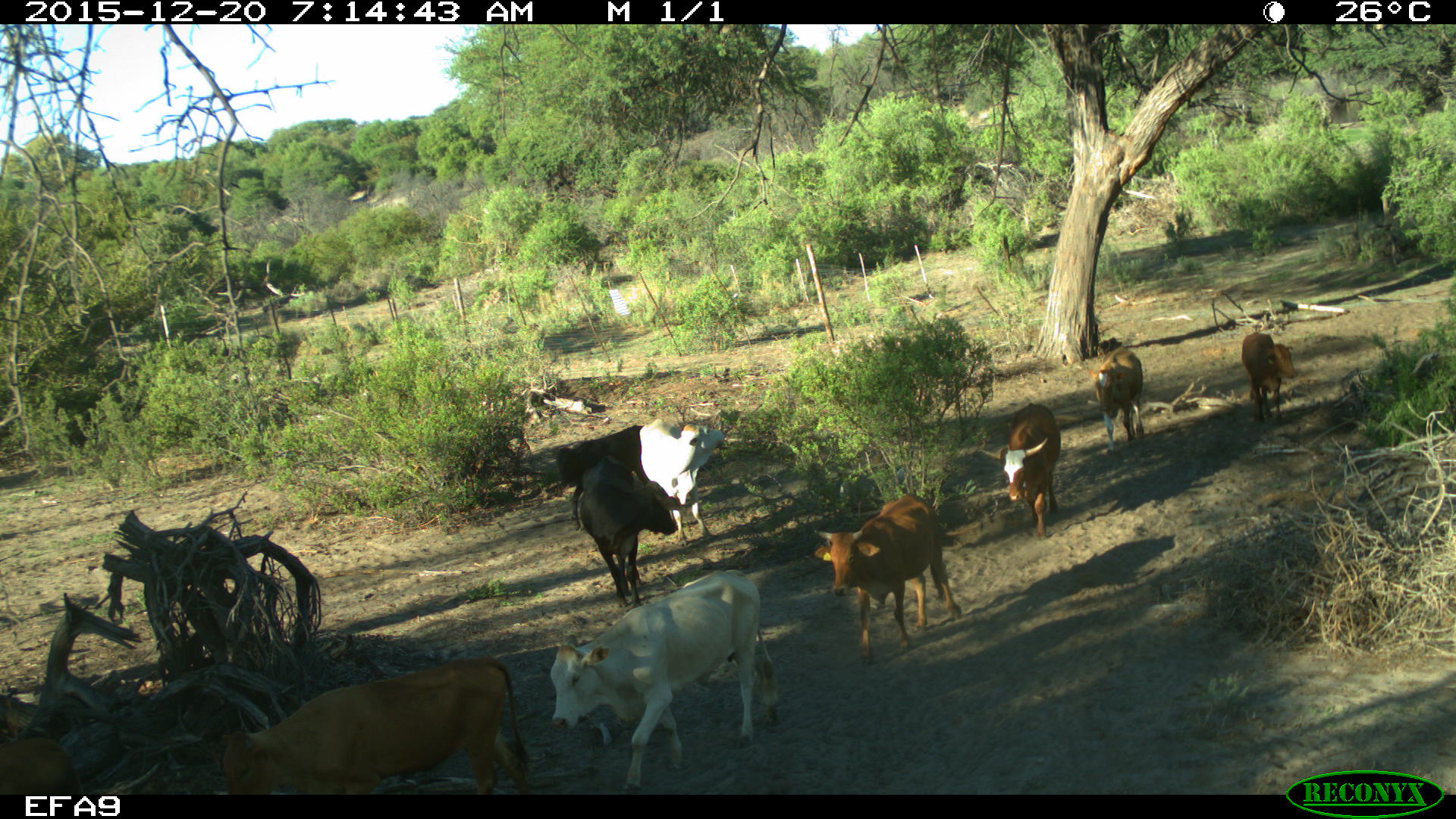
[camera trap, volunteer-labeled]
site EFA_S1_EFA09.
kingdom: Animalia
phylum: Chordata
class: Mammalia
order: Artiodactyla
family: Bovidae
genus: Bos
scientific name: Bos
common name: cattle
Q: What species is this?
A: Cattle (Bos).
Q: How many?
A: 10.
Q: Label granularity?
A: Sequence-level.